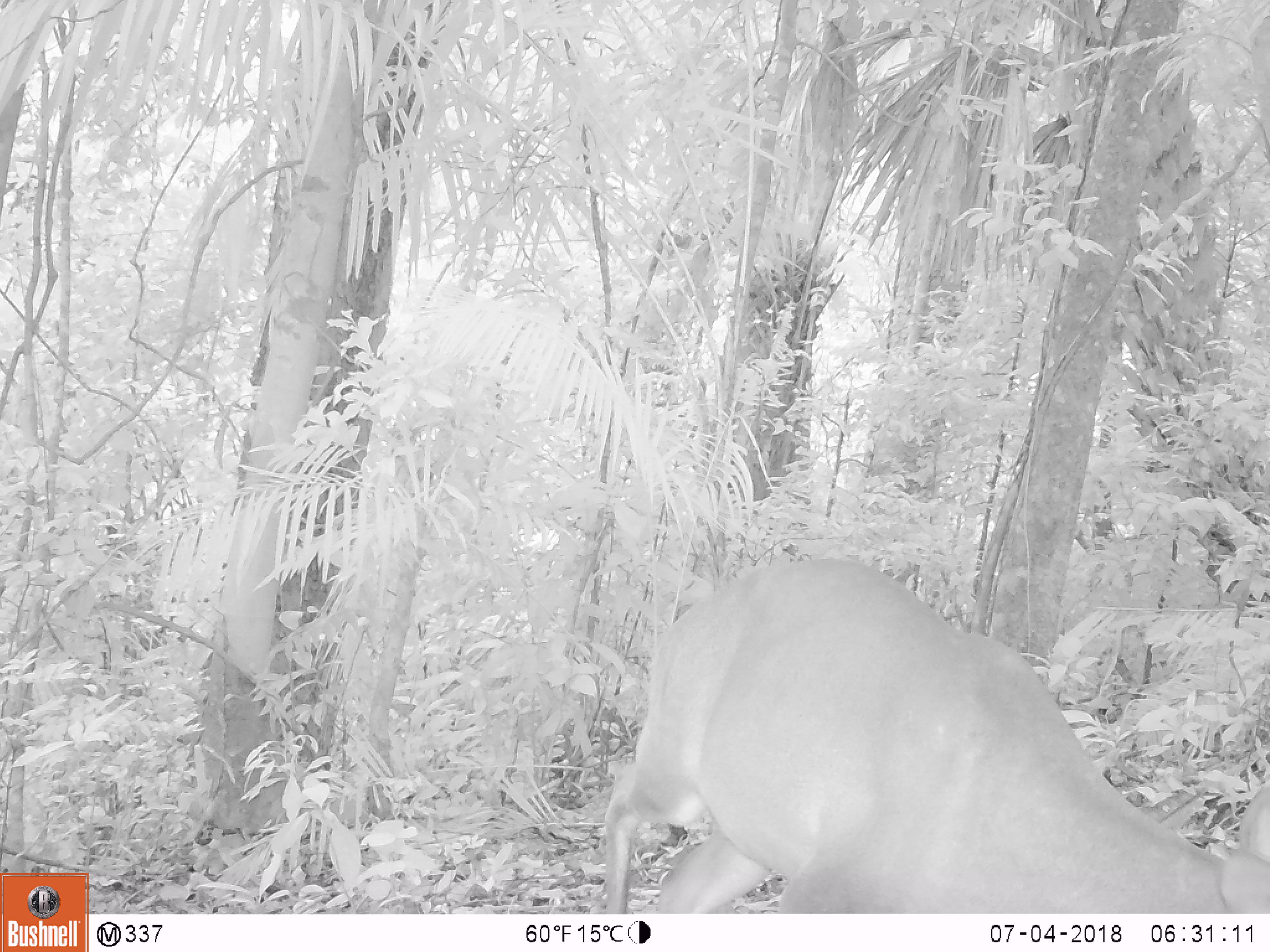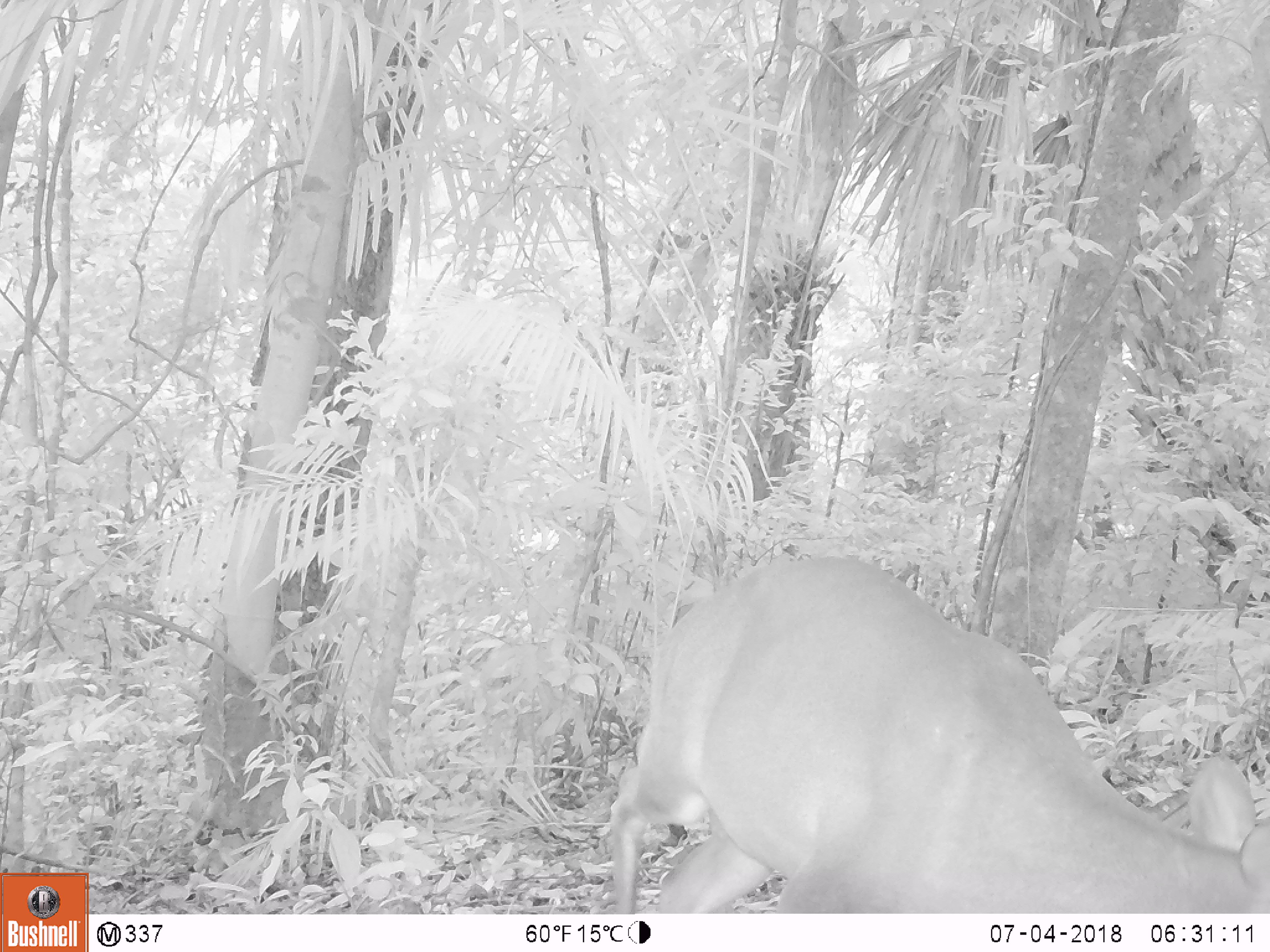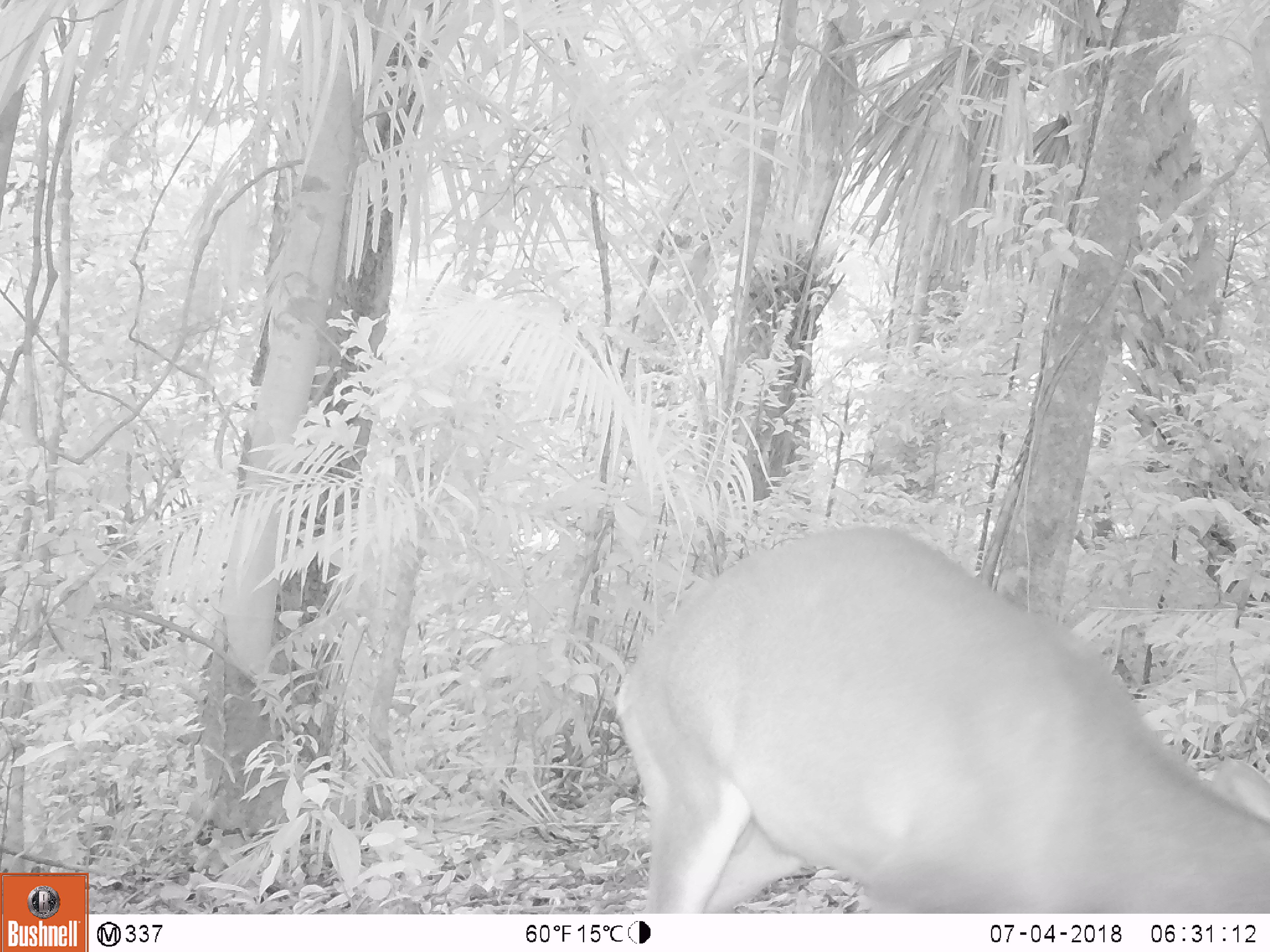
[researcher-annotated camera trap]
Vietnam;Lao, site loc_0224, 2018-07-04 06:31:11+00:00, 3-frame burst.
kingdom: Animalia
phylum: Chordata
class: Mammalia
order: Artiodactyla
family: Cervidae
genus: Muntiacus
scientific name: Muntiacus vuquangensis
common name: large-antlered muntjac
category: large antlered muntjac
Large antlered muntjac (large-antlered muntjac) (Muntiacus vuquangensis). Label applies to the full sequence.